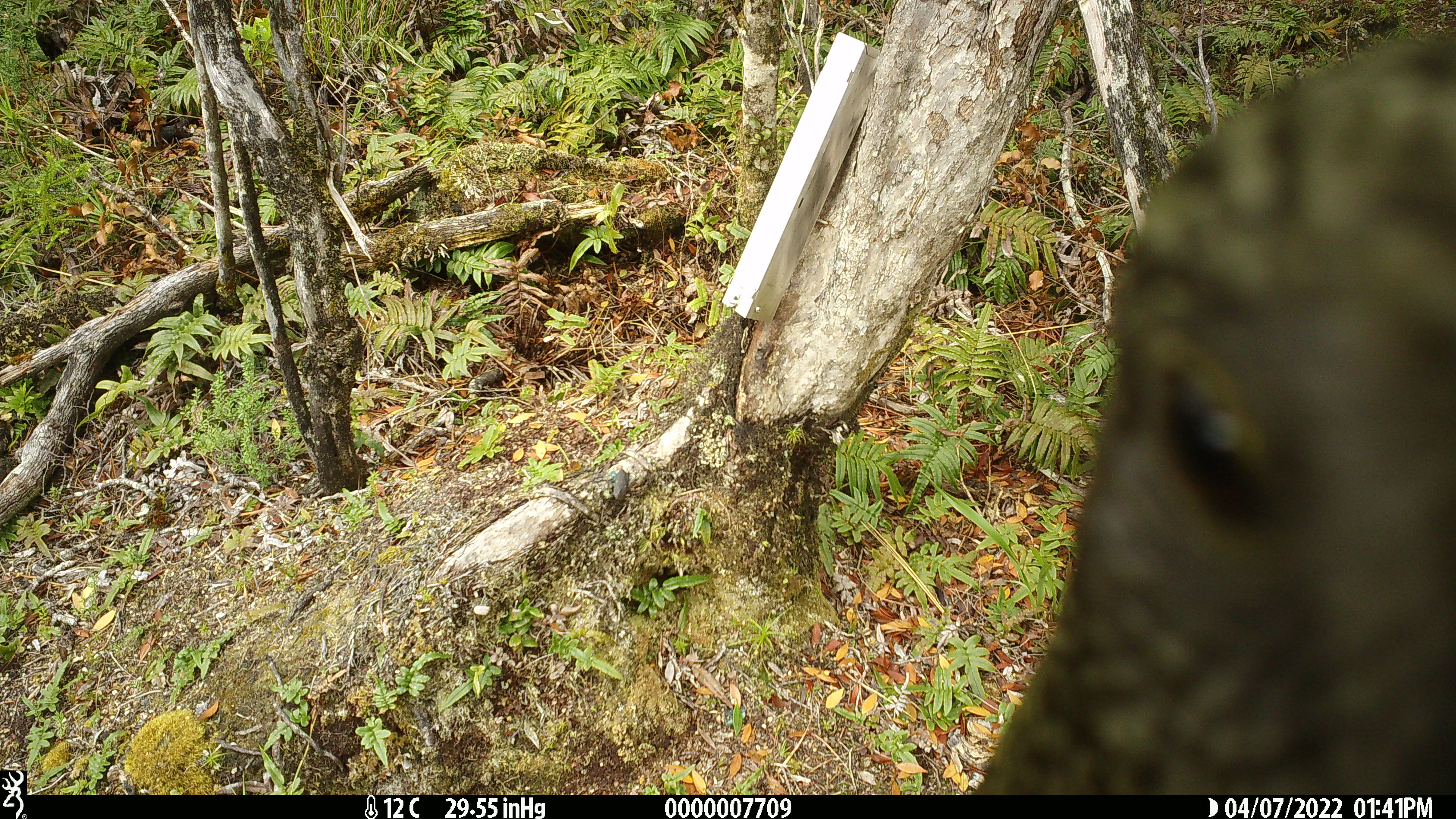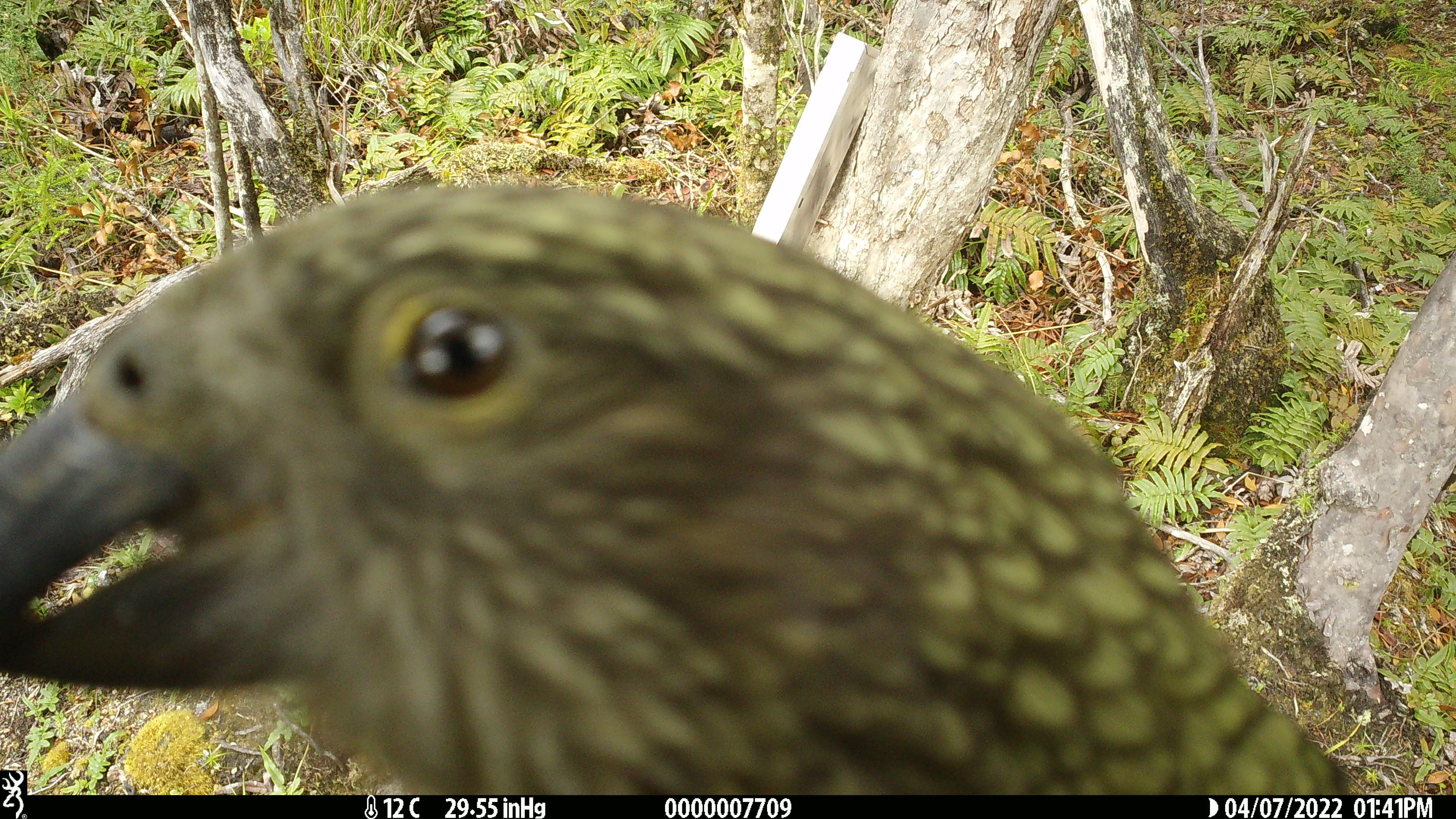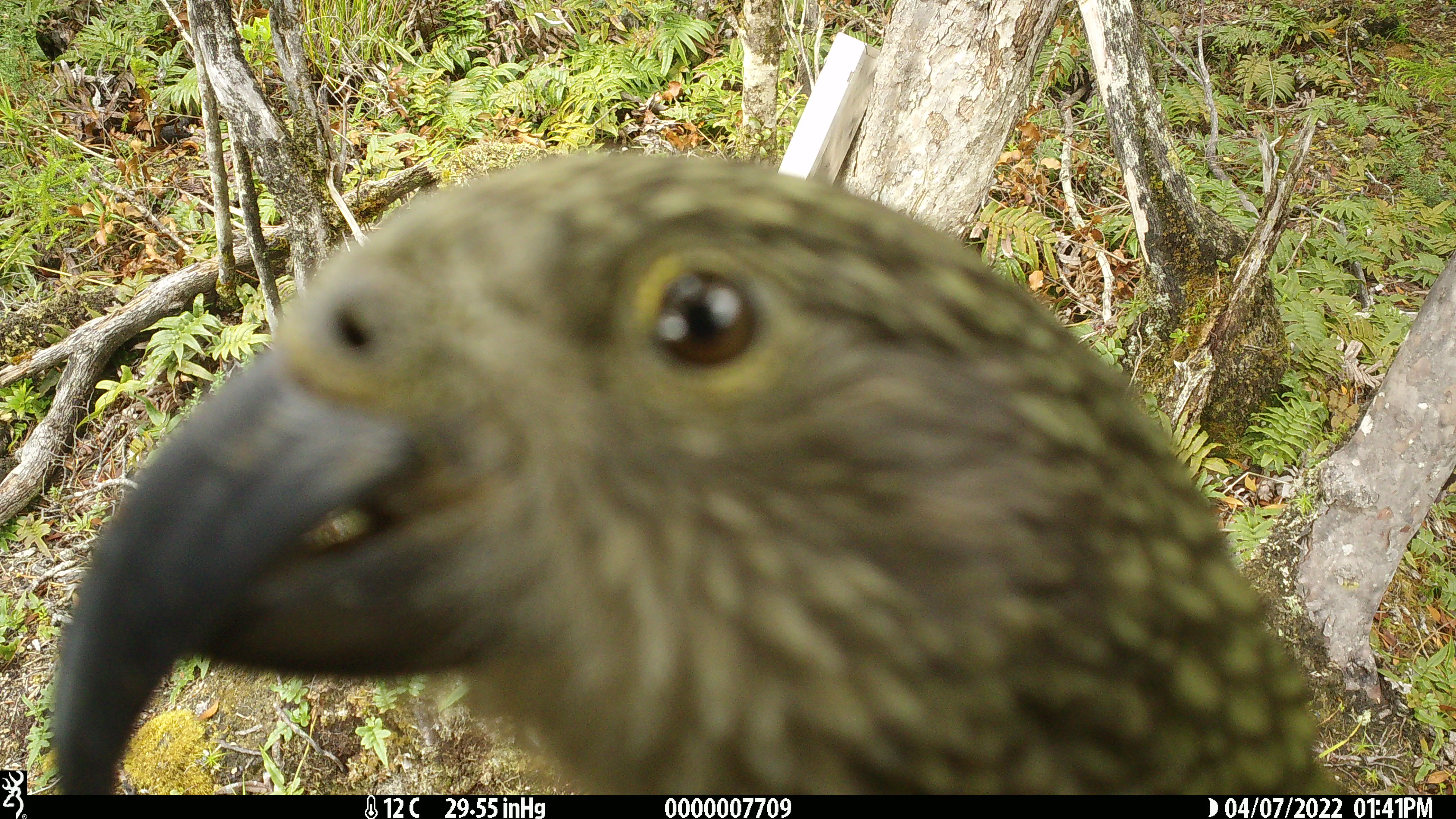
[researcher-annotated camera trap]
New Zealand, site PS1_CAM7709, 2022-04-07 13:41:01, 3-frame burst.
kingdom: Animalia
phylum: Chordata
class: Aves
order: Psittaciformes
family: Strigopidae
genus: Nestor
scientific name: Nestor notabilis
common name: kea